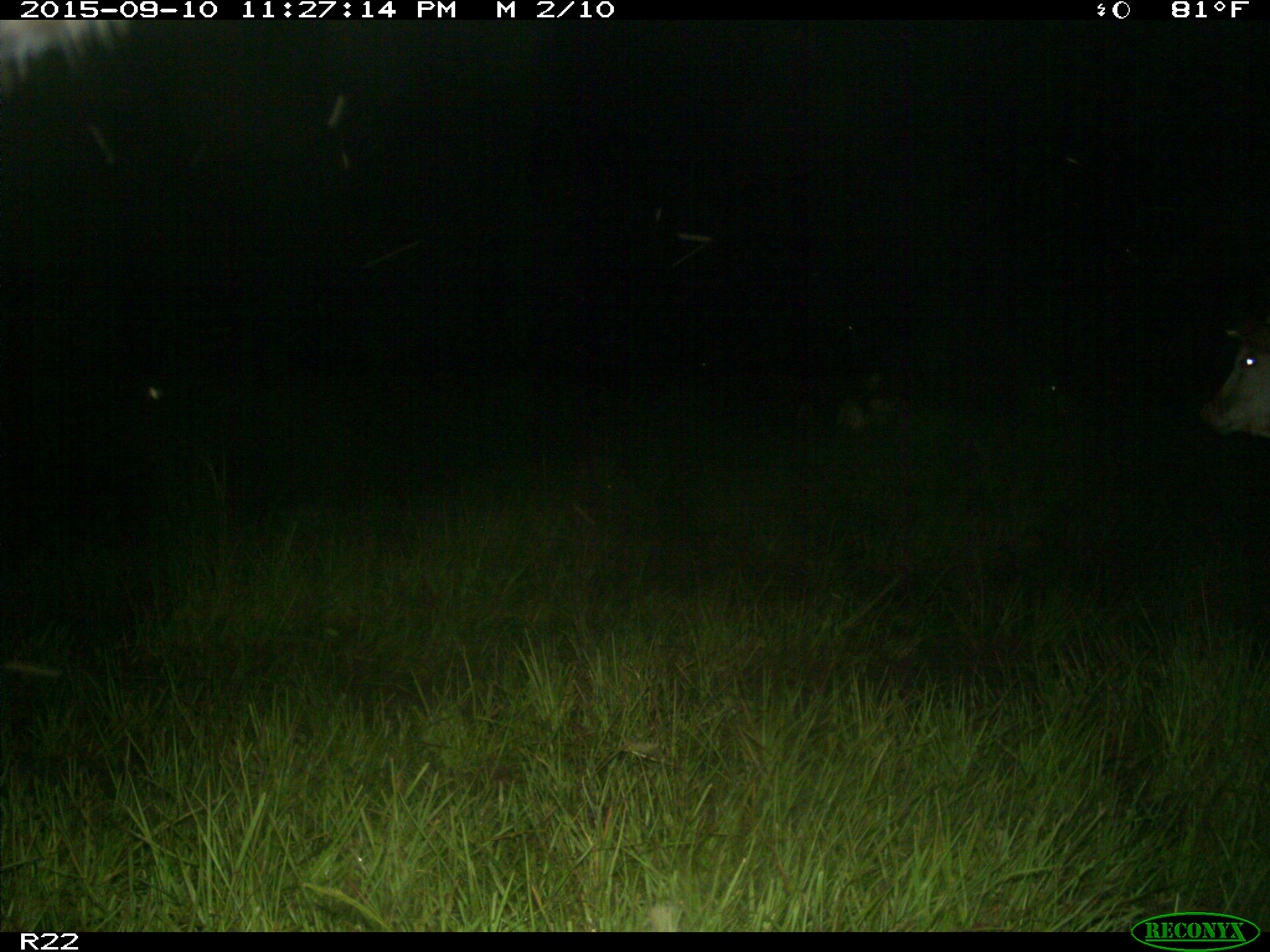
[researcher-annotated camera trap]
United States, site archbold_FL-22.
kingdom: Animalia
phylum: Chordata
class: Mammalia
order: Artiodactyla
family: Bovidae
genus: Bos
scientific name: Bos taurus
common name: domestic cow